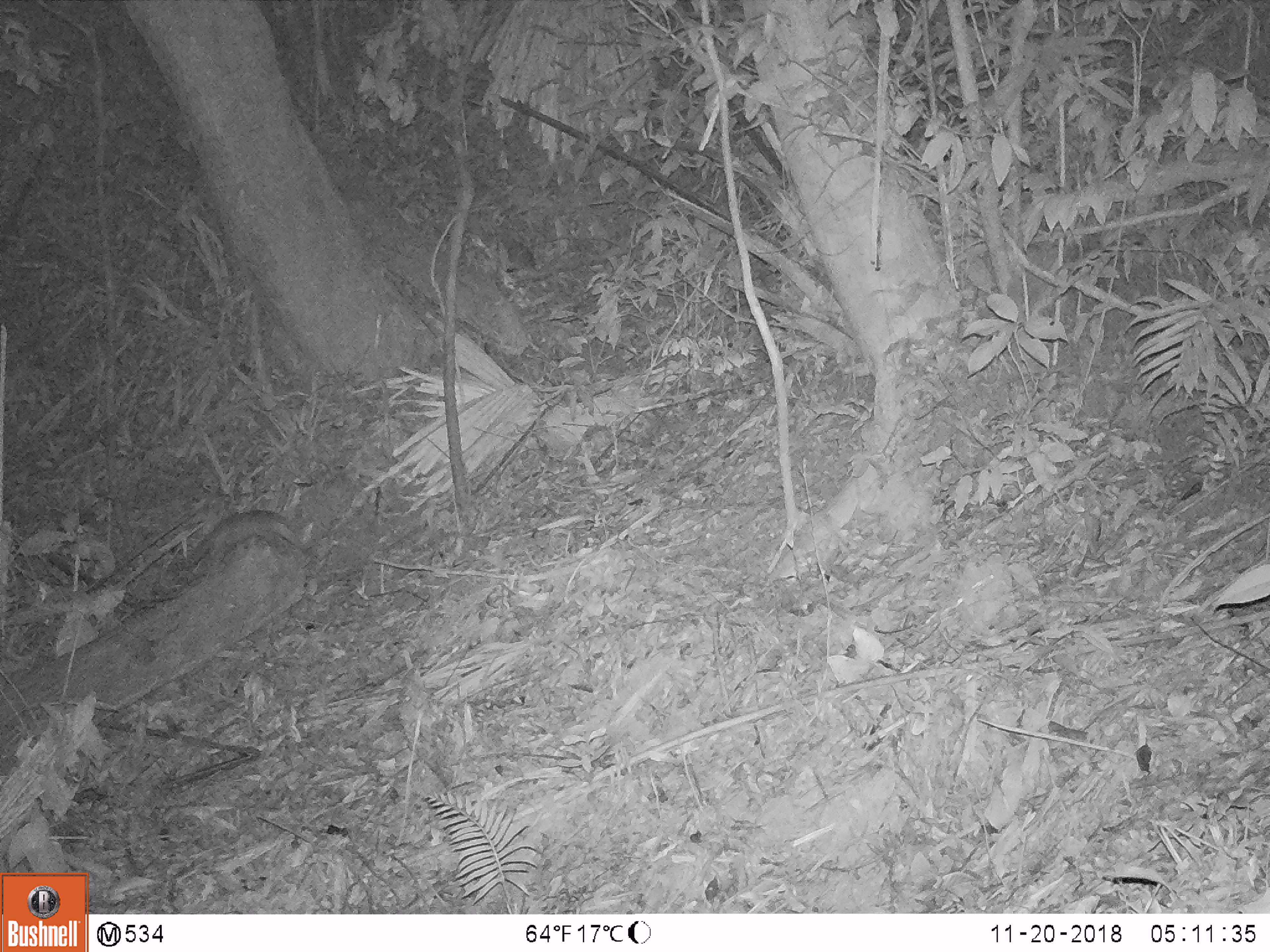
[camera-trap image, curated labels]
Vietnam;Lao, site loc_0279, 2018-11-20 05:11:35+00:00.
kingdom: Animalia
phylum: Chordata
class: Mammalia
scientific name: Mammalia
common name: mammal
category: unidentified small mammal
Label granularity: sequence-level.